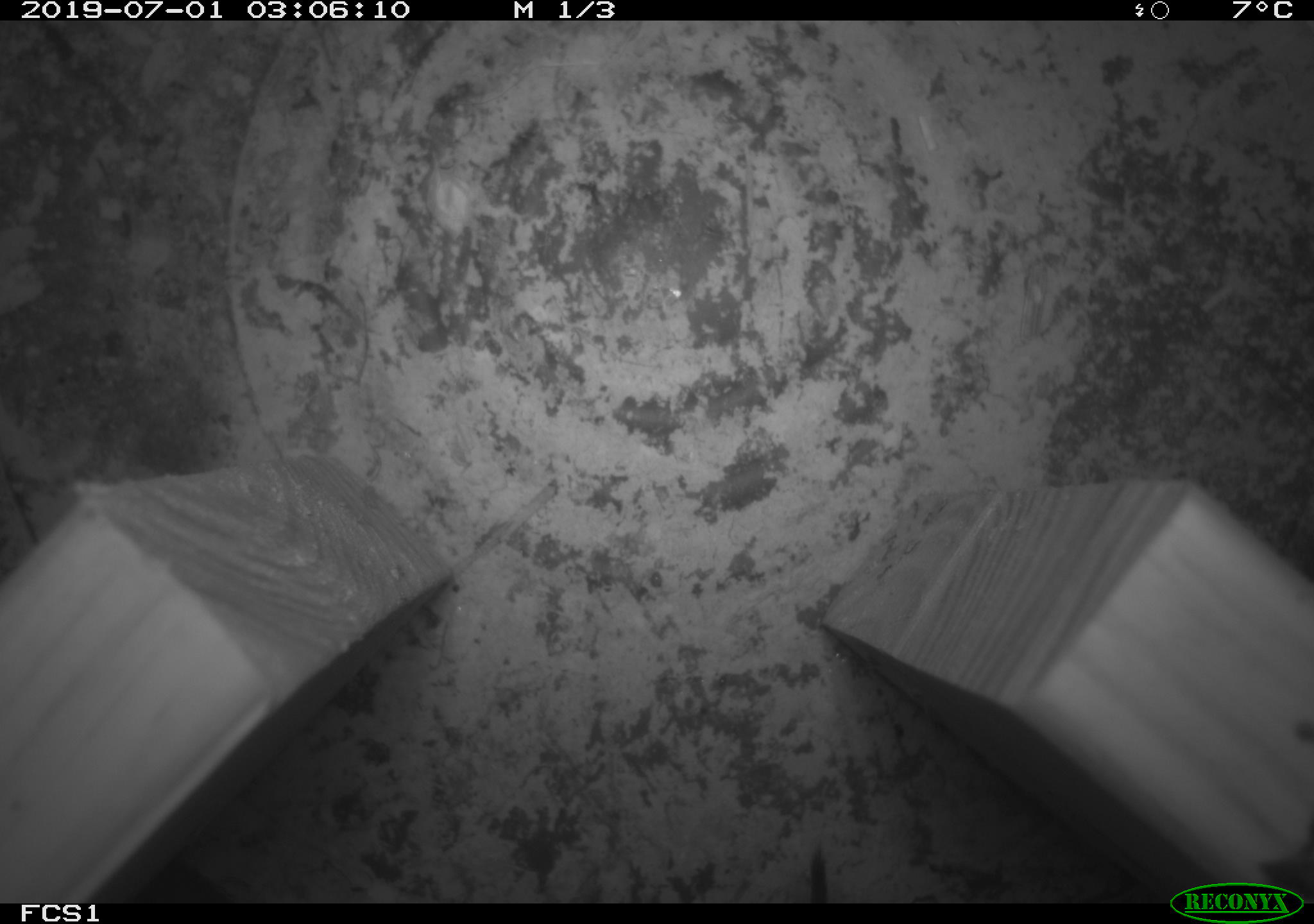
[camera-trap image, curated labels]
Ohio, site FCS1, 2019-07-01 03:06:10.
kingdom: Animalia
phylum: Chordata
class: Mammalia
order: Rodentia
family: Cricetidae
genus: Microtus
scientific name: Microtus pennsylvanicus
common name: meadow vole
Meadow vole (Microtus pennsylvanicus).